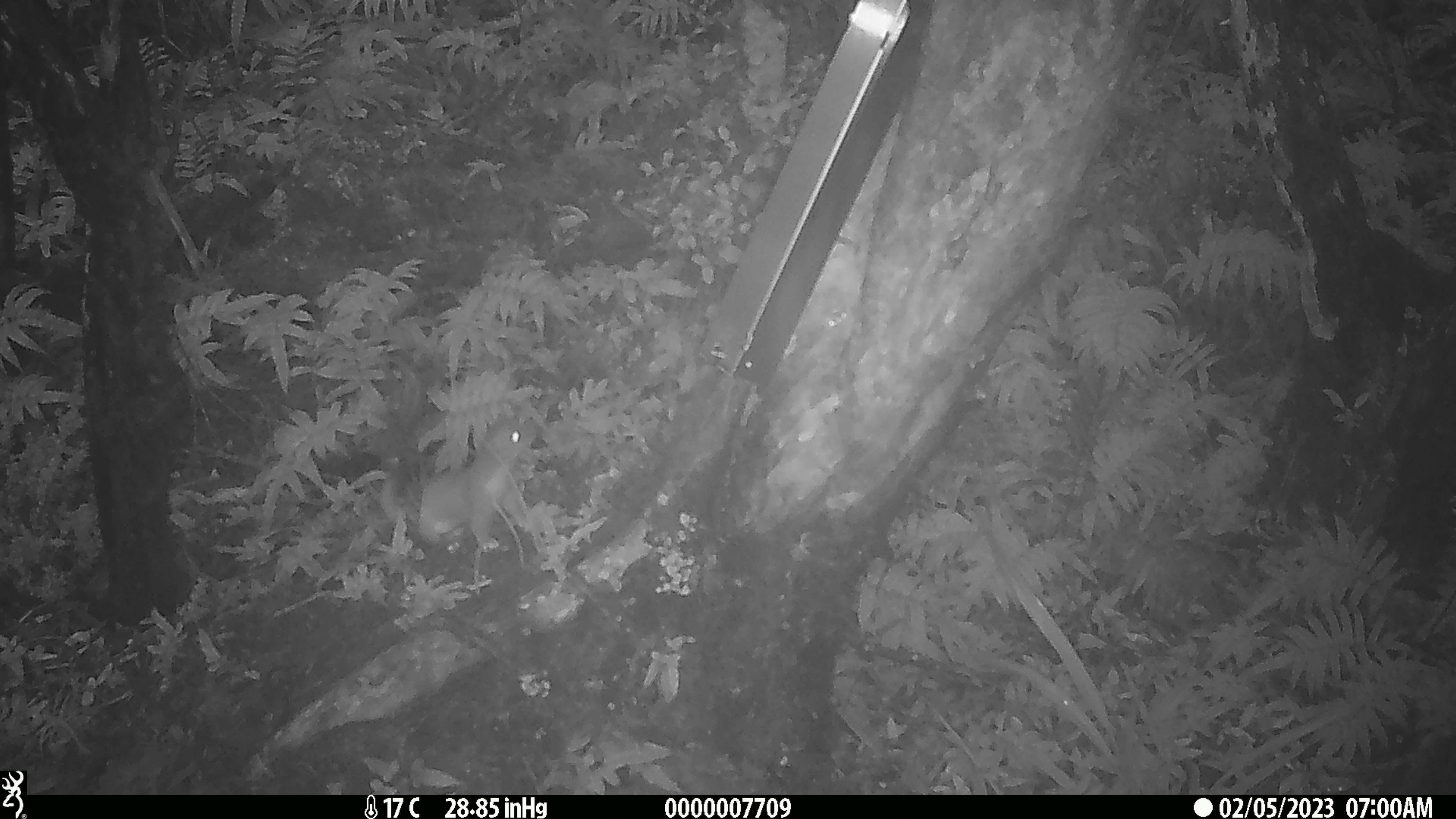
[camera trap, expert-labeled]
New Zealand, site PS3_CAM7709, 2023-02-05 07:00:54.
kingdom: Animalia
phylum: Chordata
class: Mammalia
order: Carnivora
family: Mustelidae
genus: Mustela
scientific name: Mustela erminea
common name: stoat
Stoat (Mustela erminea).